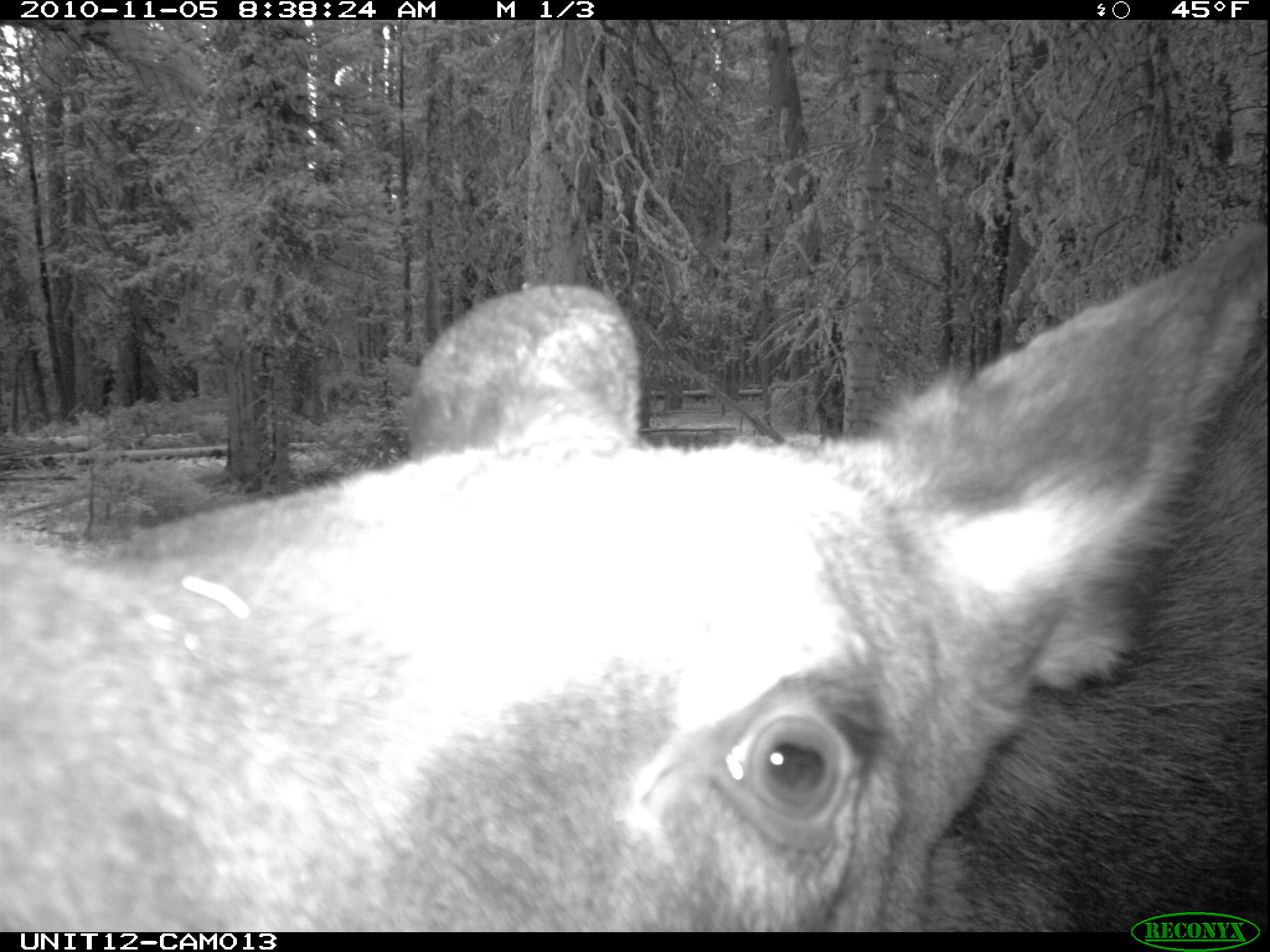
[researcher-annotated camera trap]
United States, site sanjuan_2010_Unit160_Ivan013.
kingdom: Animalia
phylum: Chordata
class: Mammalia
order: Artiodactyla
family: Cervidae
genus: Alces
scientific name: Alces alces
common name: moose